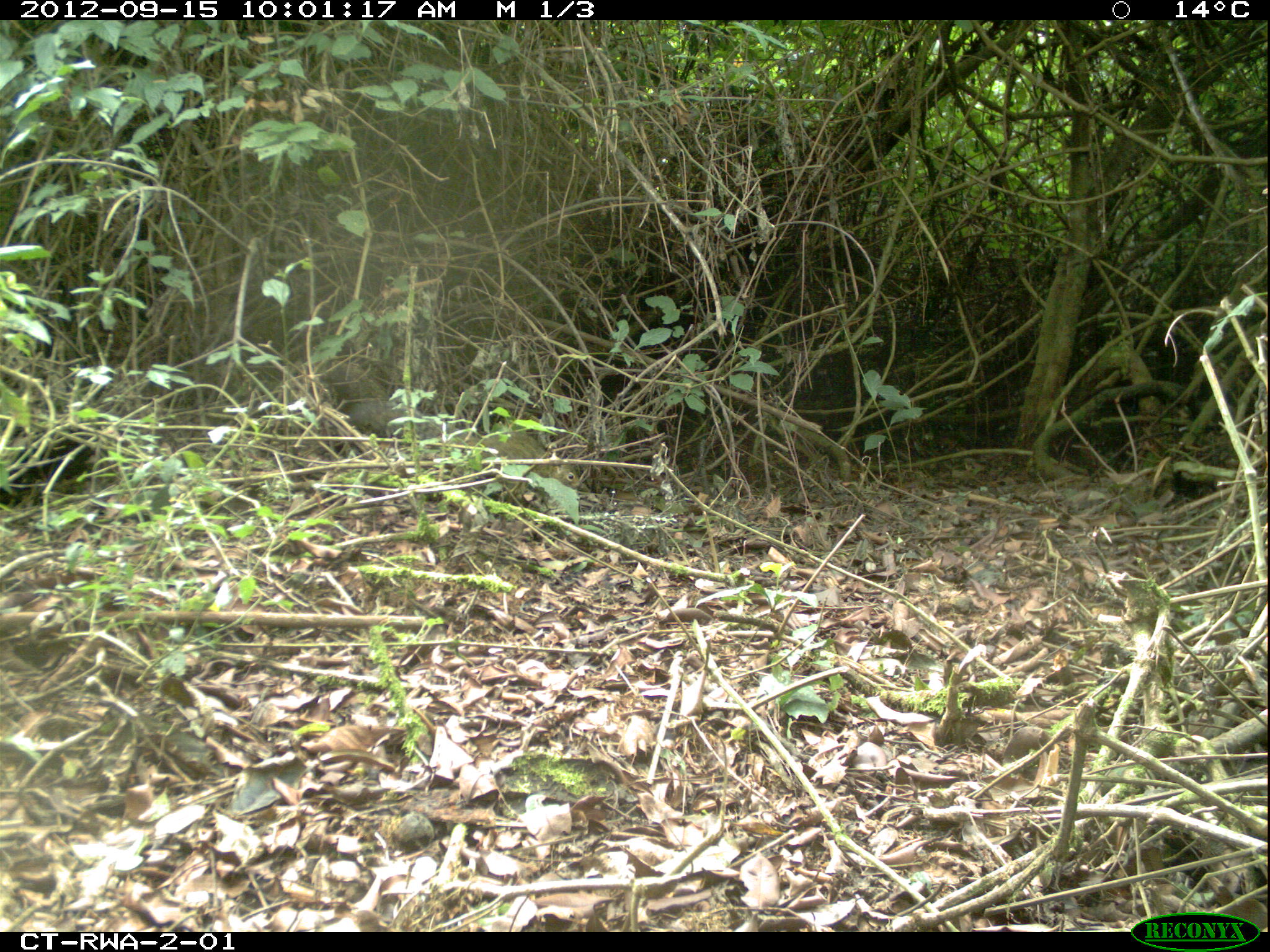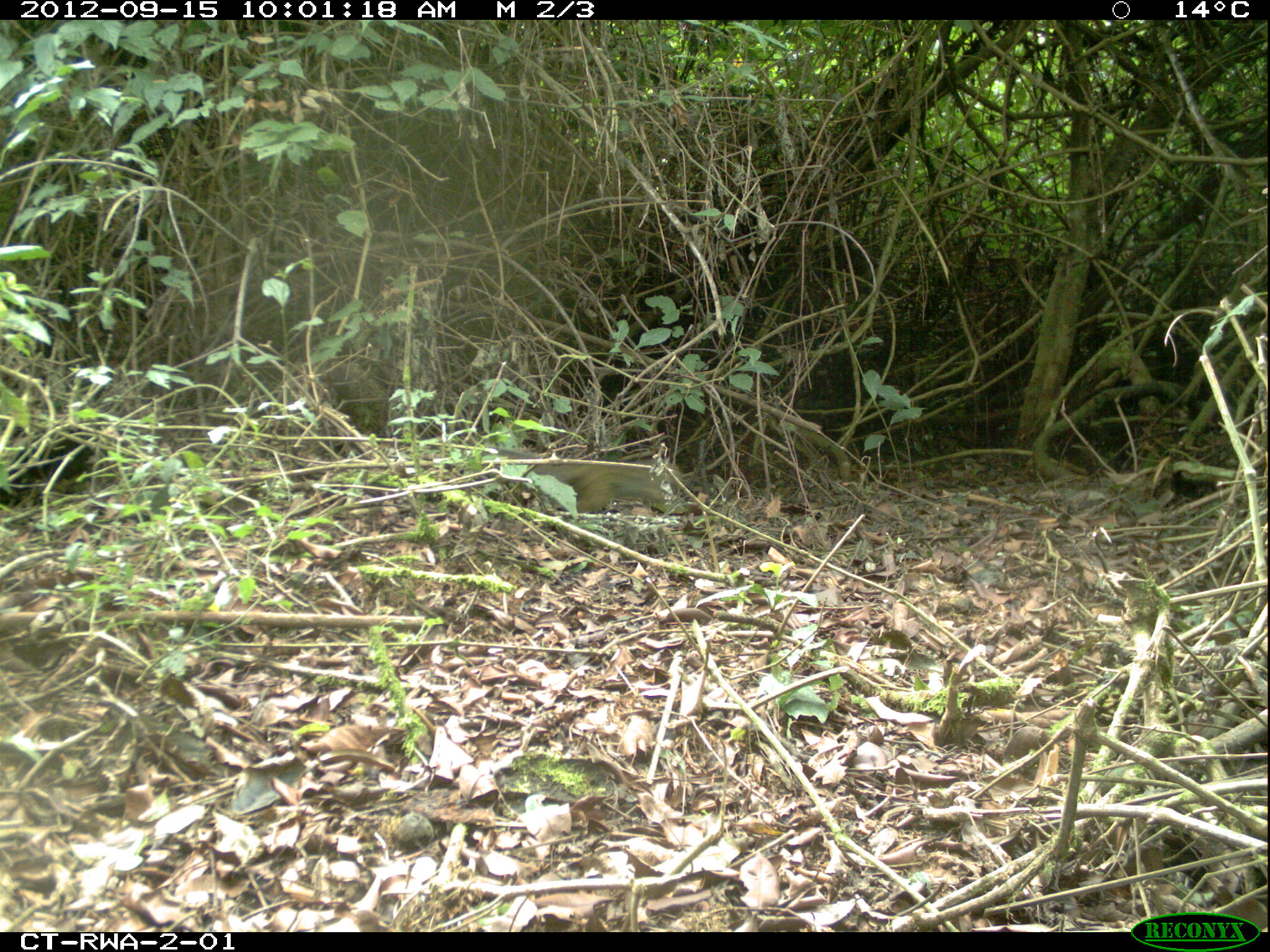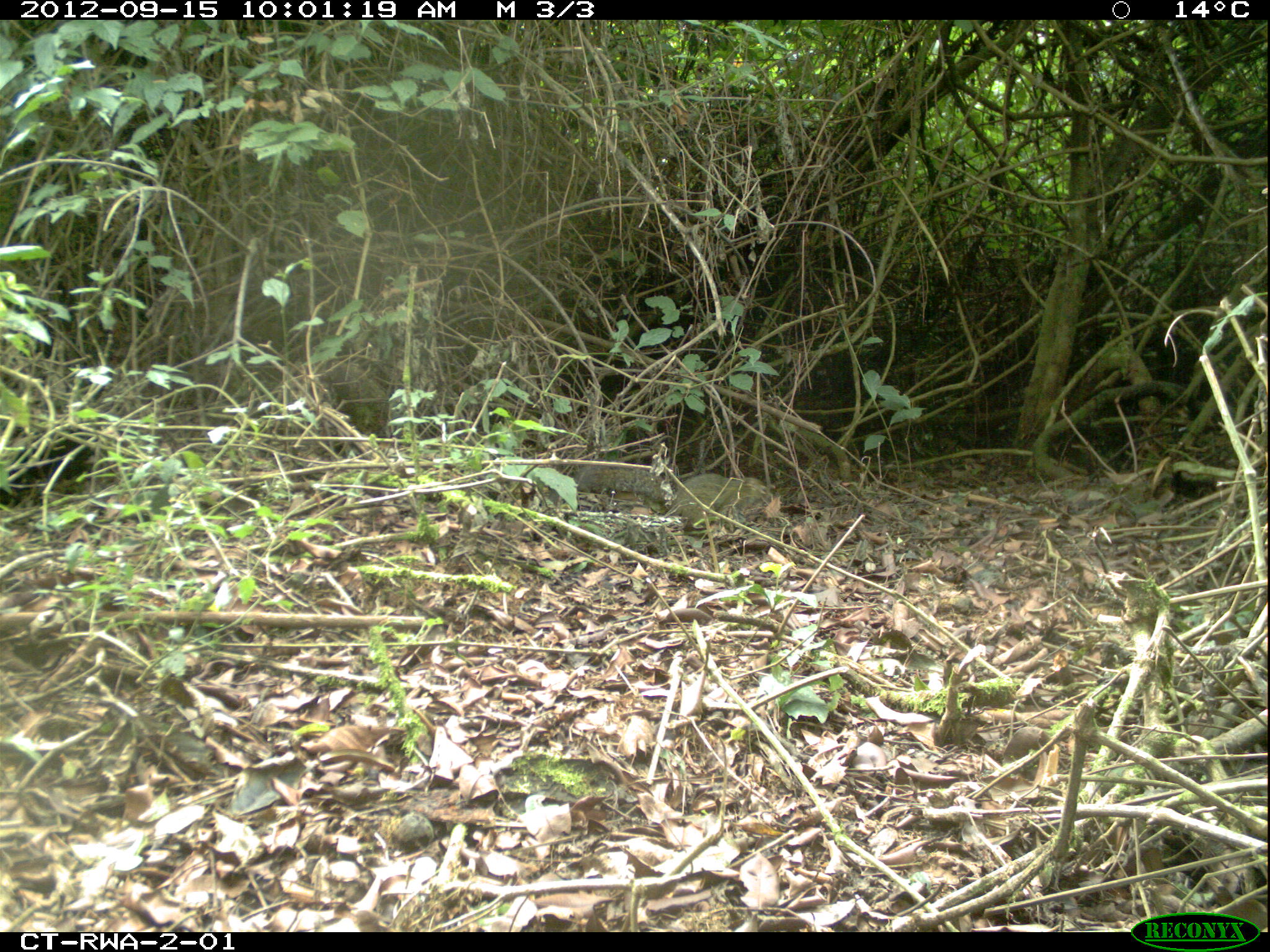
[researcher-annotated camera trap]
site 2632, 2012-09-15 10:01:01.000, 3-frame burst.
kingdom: Animalia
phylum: Chordata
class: Mammalia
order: Rodentia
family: Sciuridae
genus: Funisciurus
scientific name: Funisciurus carruthersi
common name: carruther's mountain squirrel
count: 1